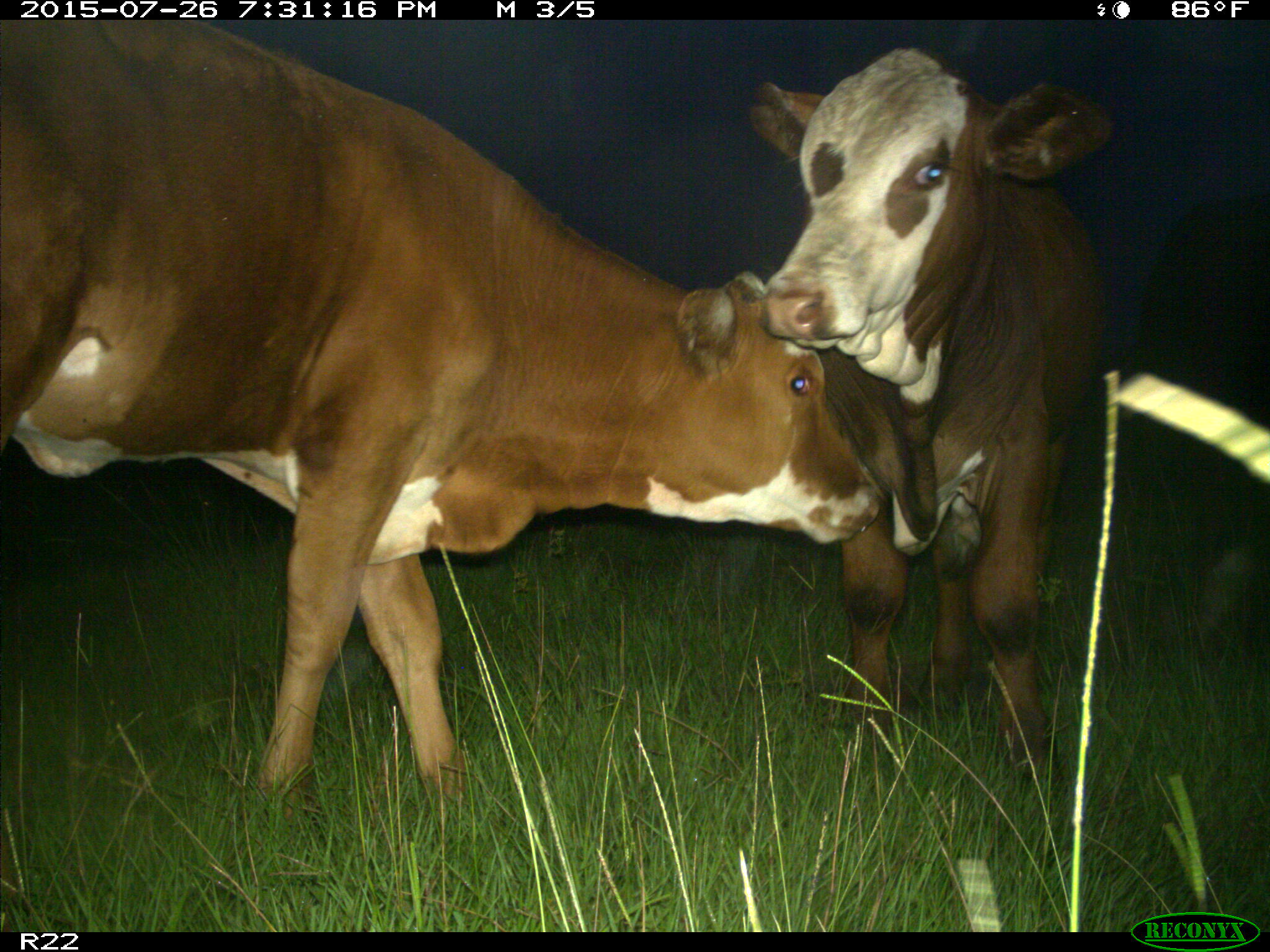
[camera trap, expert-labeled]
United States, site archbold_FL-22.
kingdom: Animalia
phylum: Chordata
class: Mammalia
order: Artiodactyla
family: Bovidae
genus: Bos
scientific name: Bos taurus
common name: domestic cow